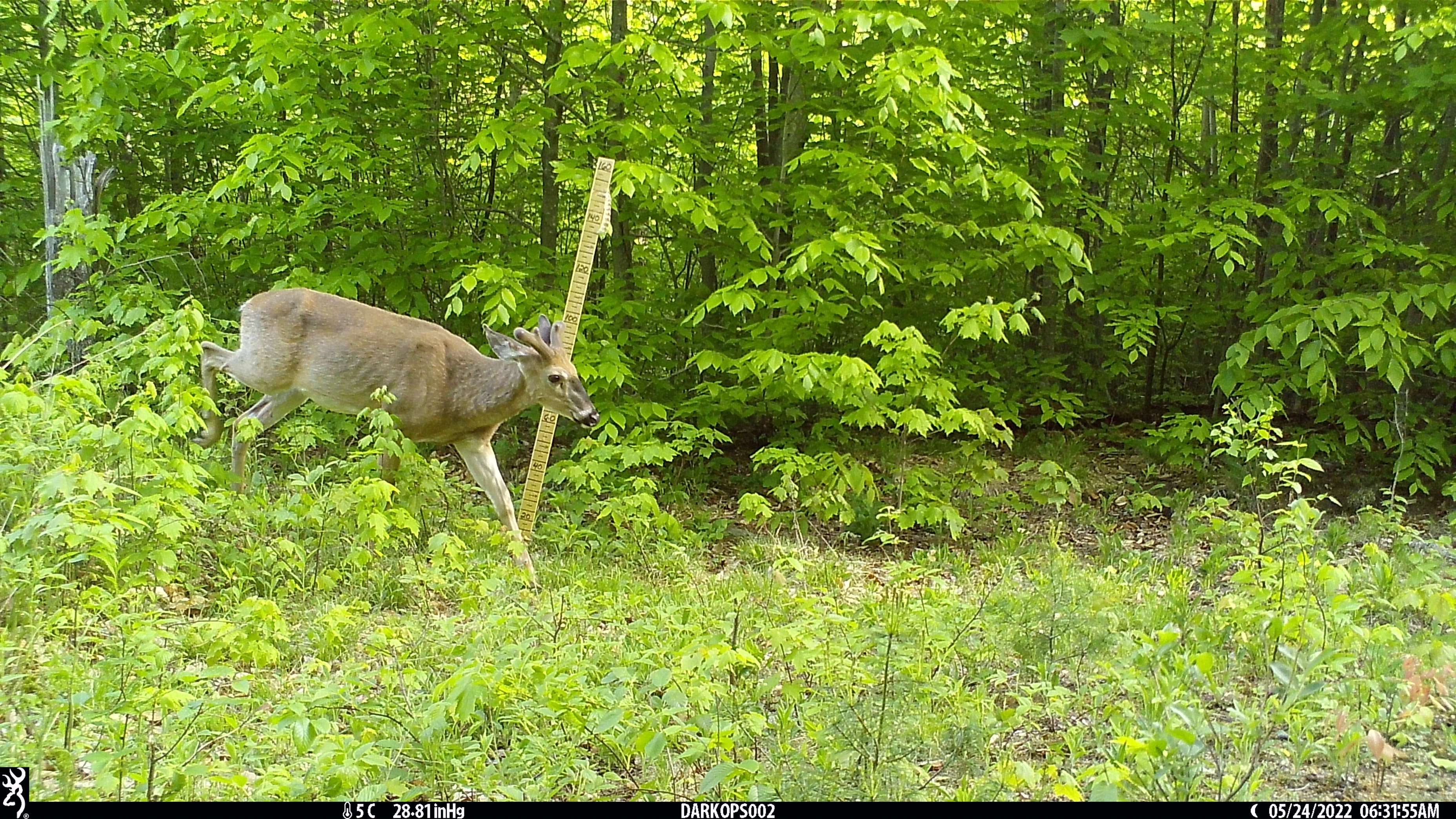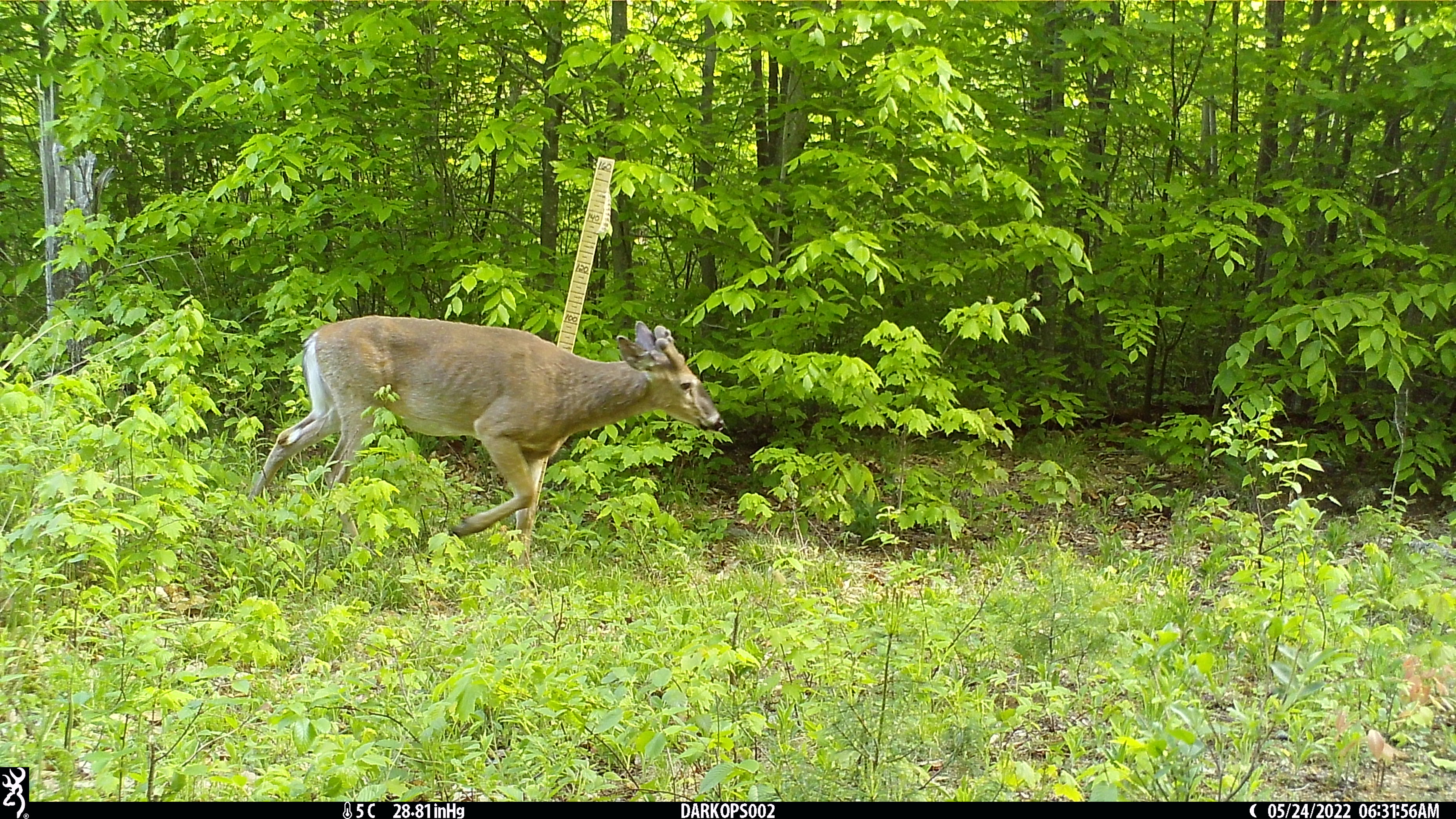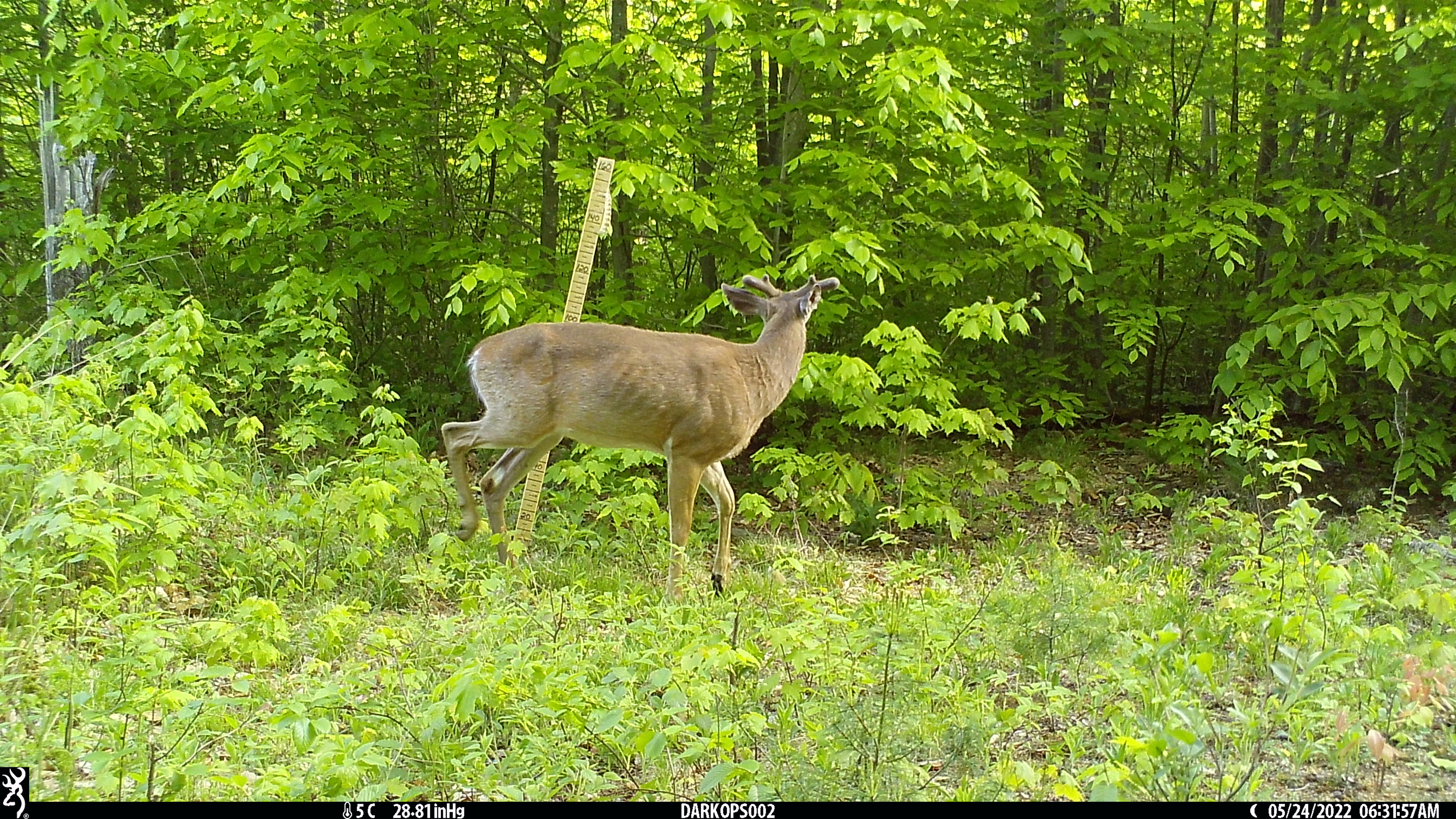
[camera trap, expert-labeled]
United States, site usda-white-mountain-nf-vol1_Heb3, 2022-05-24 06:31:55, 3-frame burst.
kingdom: Animalia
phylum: Chordata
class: Mammalia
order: Artiodactyla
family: Cervidae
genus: Odocoileus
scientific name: Odocoileus virginianus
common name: white-tailed deer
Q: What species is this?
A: White-tailed deer (Odocoileus virginianus).